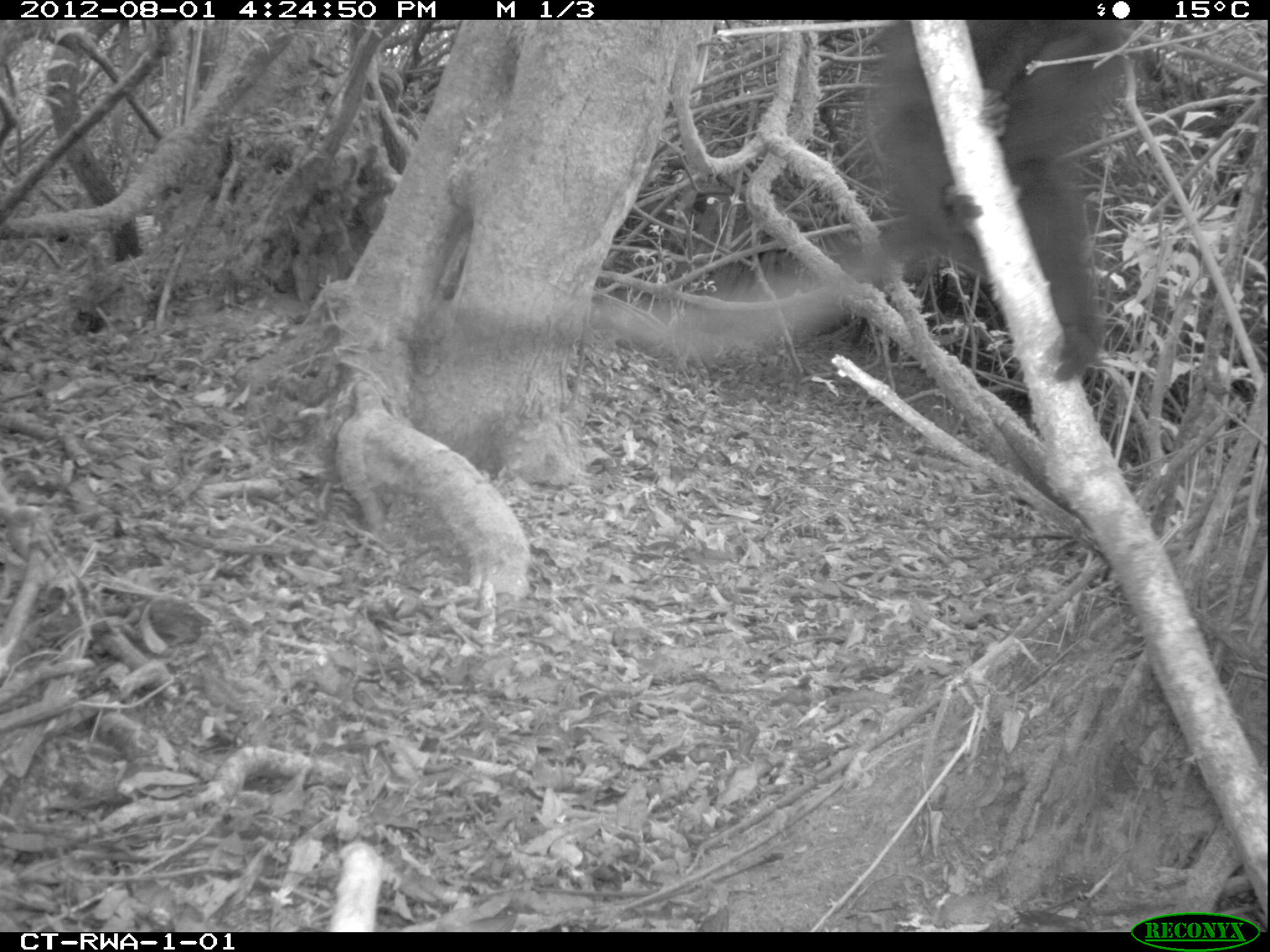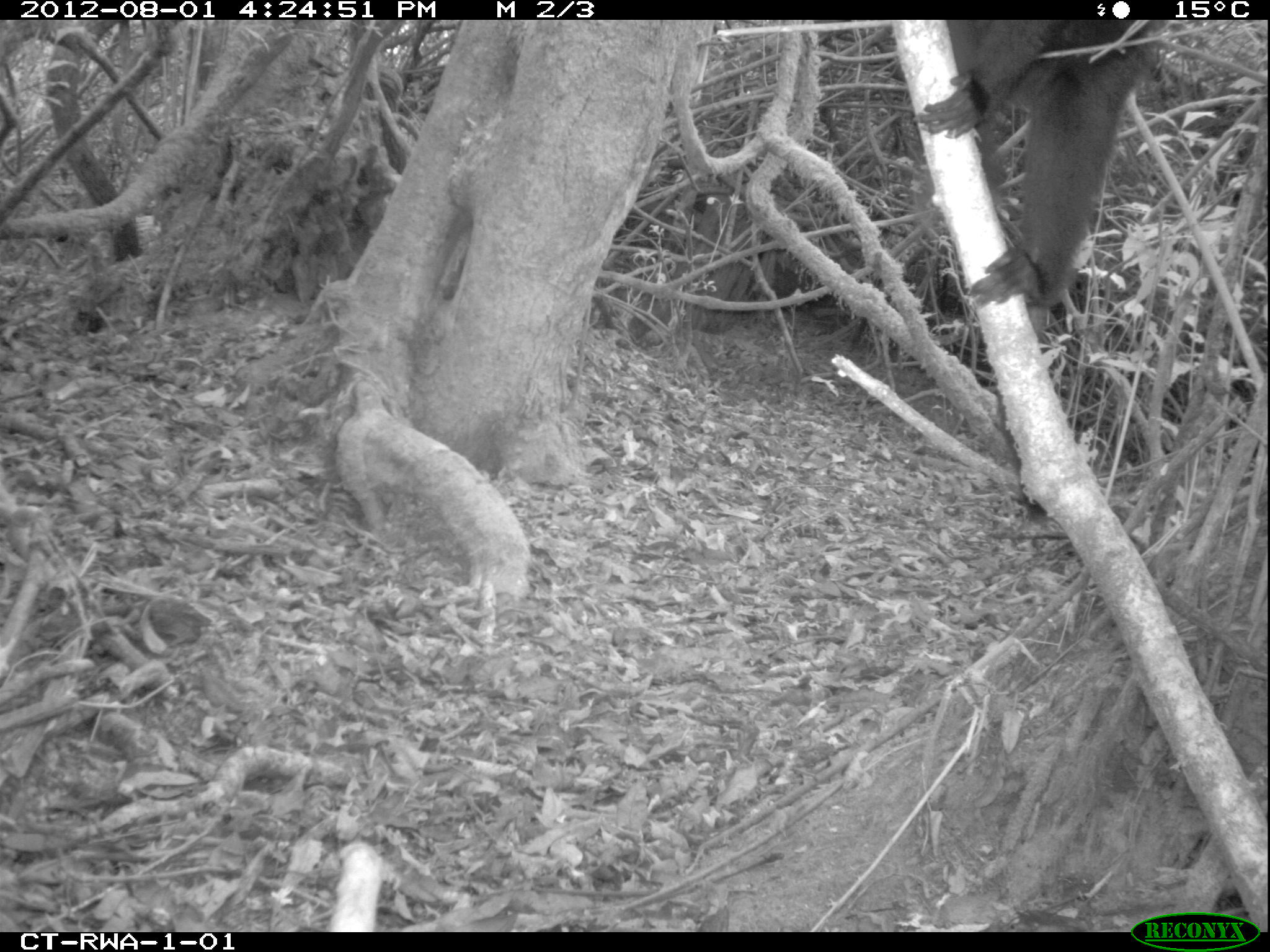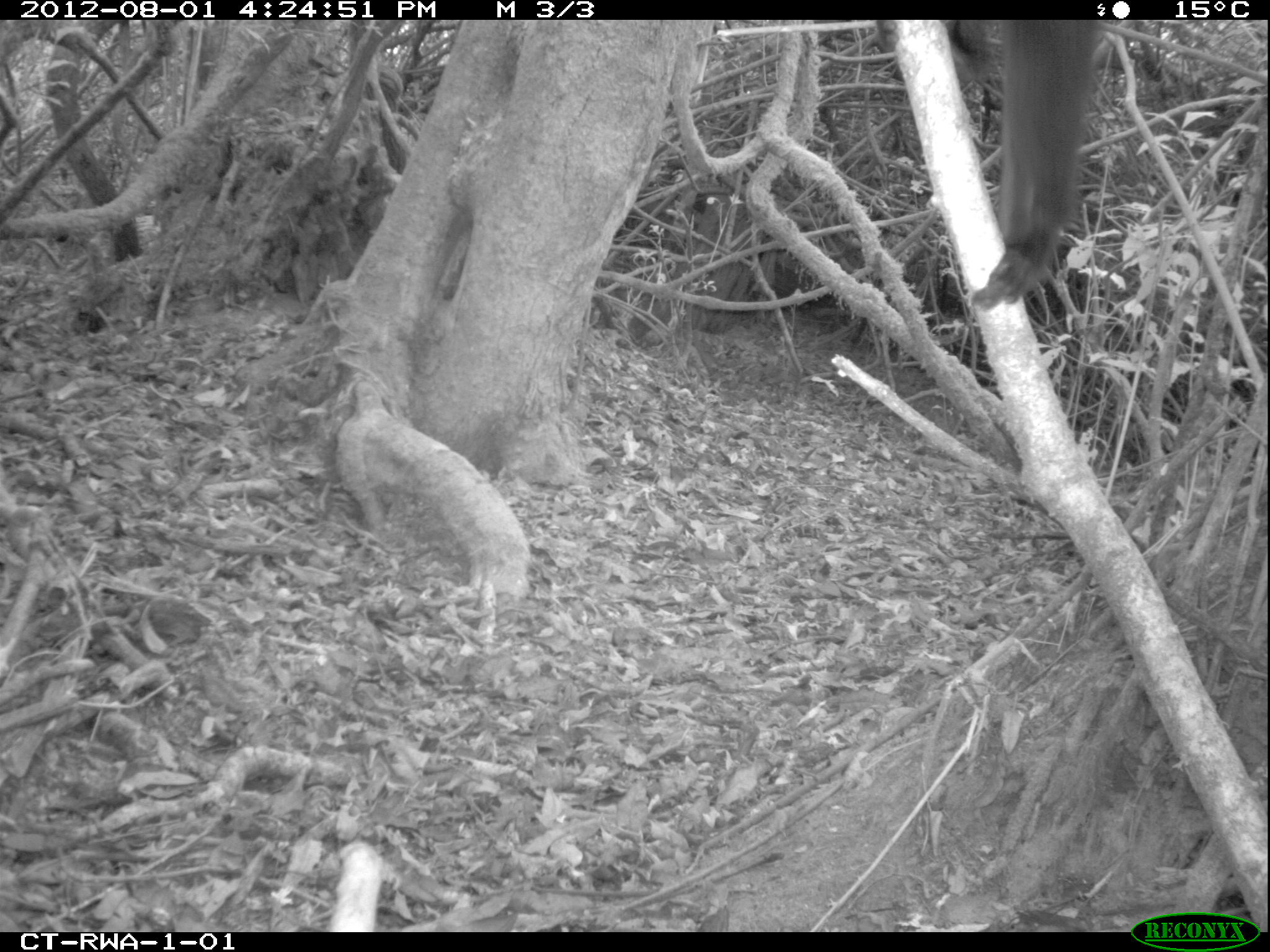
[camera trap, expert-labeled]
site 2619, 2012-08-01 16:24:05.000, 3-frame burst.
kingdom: Animalia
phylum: Chordata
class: Mammalia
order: Primates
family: Cercopithecidae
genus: Allochrocebus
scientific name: Allochrocebus lhoesti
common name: l'hoest's monkey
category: cercopithecus lhoesti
Cercopithecus lhoesti (l'hoest's monkey) (Allochrocebus lhoesti), count 1.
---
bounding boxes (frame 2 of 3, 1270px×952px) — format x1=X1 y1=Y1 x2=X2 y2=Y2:
cercopithecus lhoesti: x1=914 y1=18 x2=1157 y2=317